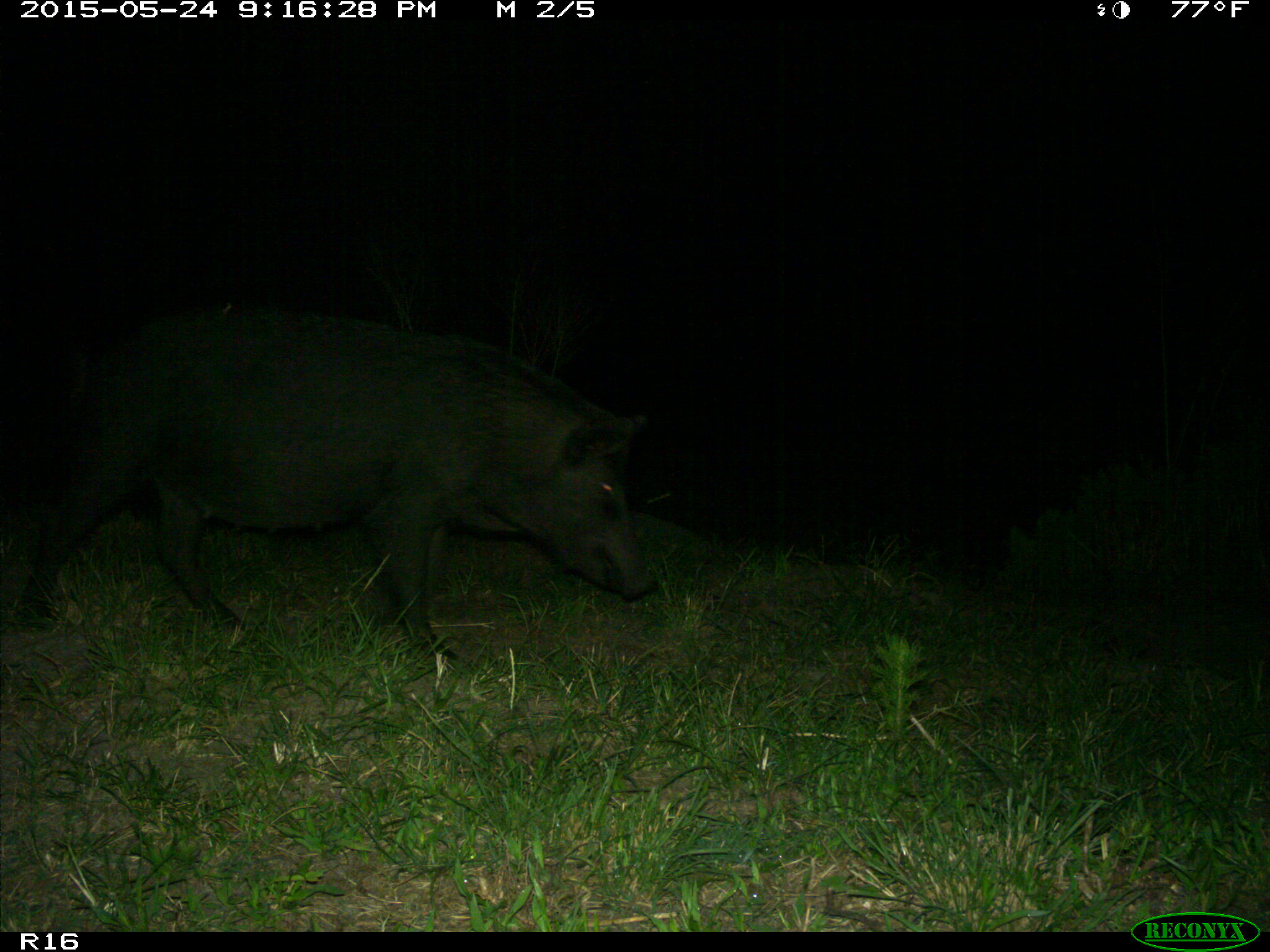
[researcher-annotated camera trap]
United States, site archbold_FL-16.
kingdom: Animalia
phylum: Chordata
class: Mammalia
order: Artiodactyla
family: Suidae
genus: Sus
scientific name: Sus scrofa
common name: wild boar